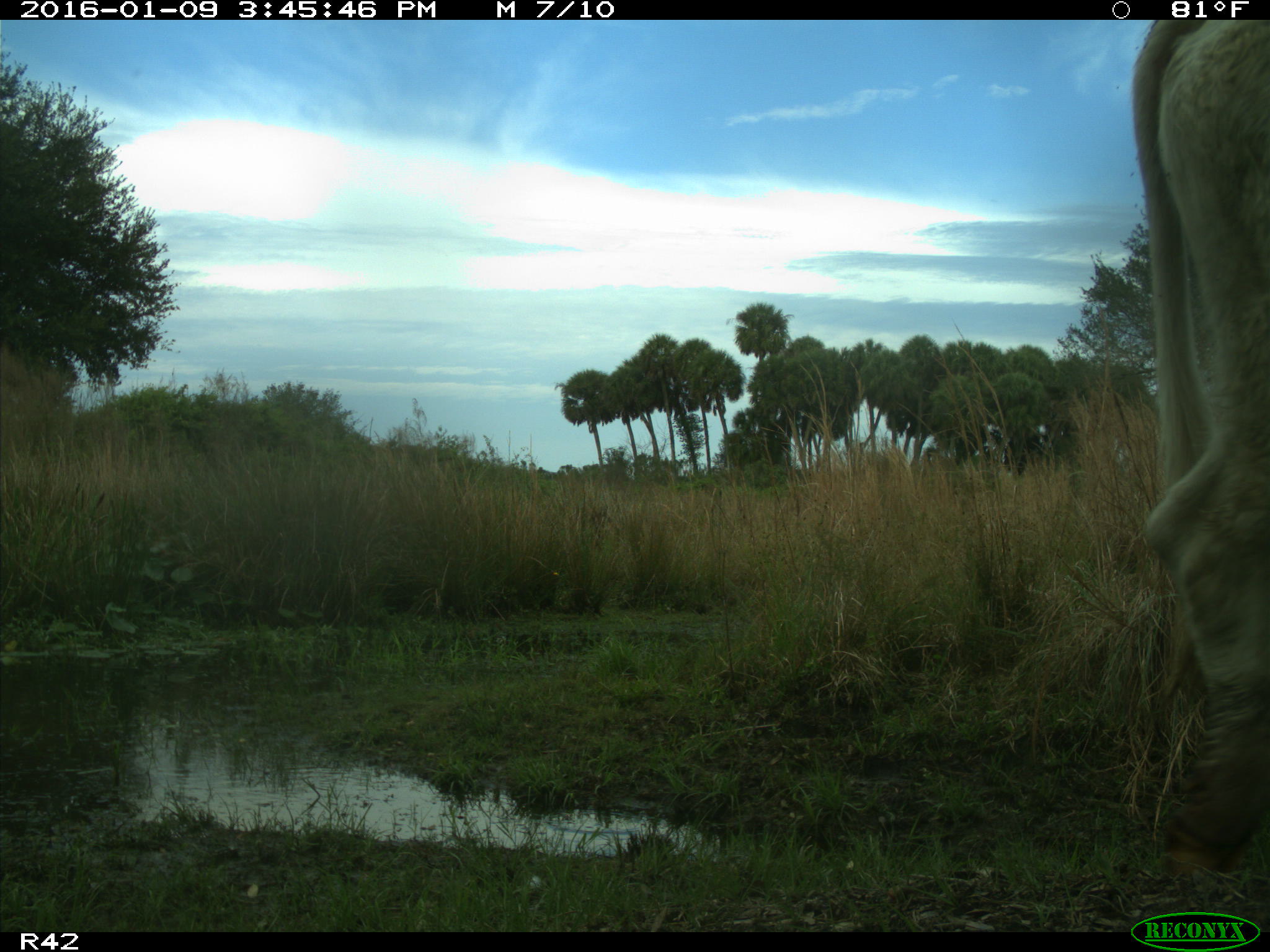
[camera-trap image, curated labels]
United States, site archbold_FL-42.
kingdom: Animalia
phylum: Chordata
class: Mammalia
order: Artiodactyla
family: Bovidae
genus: Bos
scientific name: Bos taurus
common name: domestic cow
Bos taurus (domestic cow).